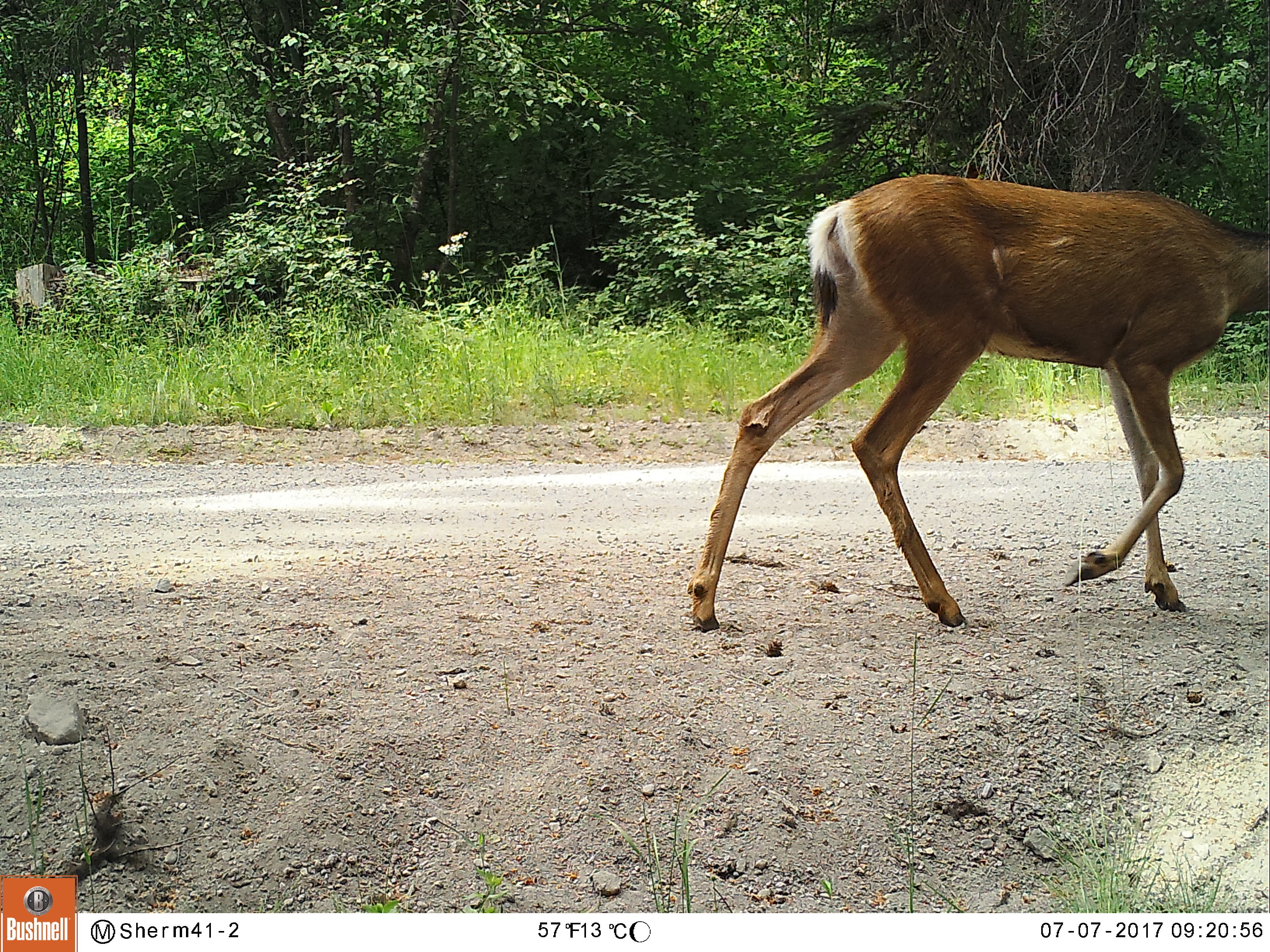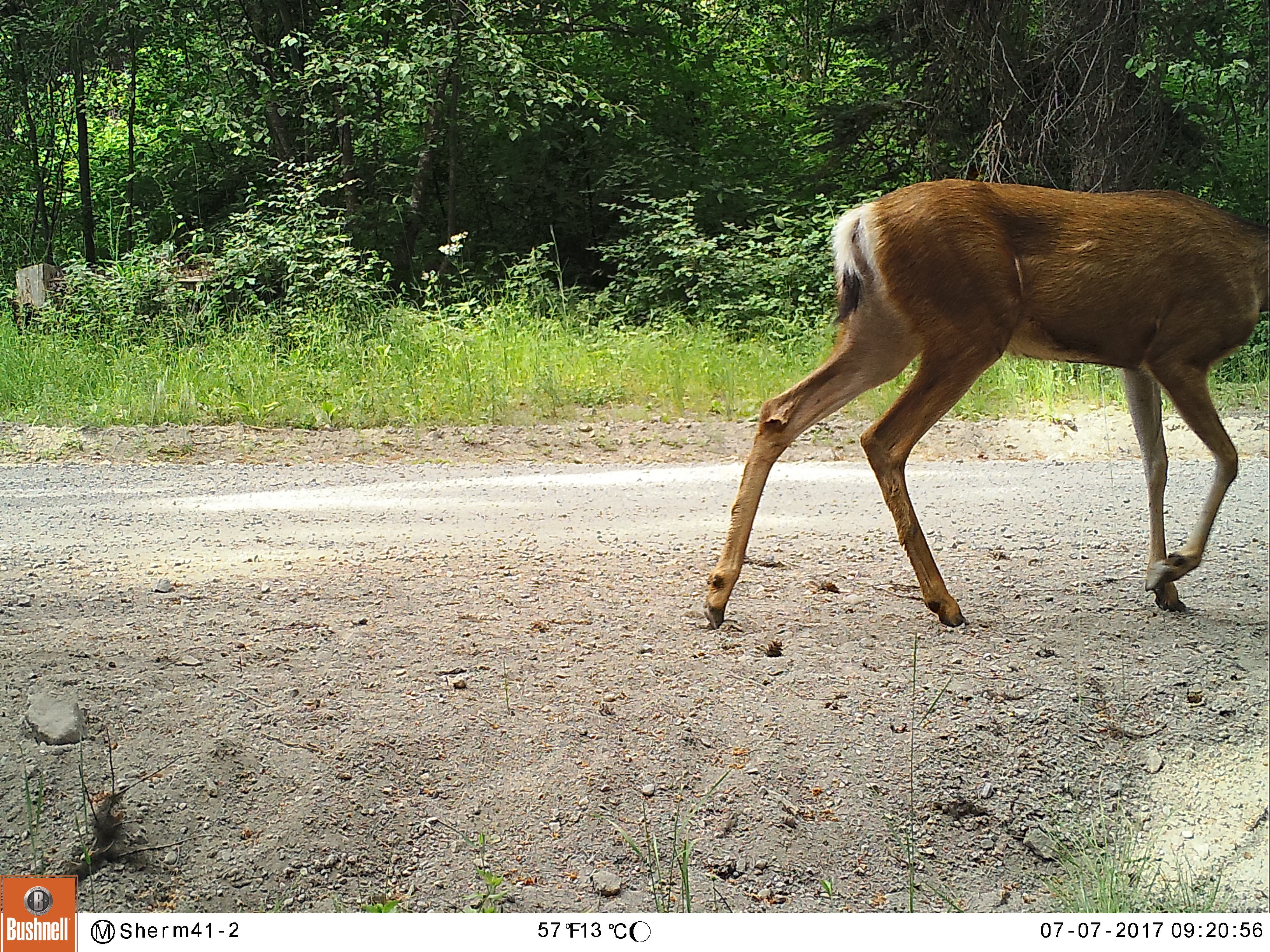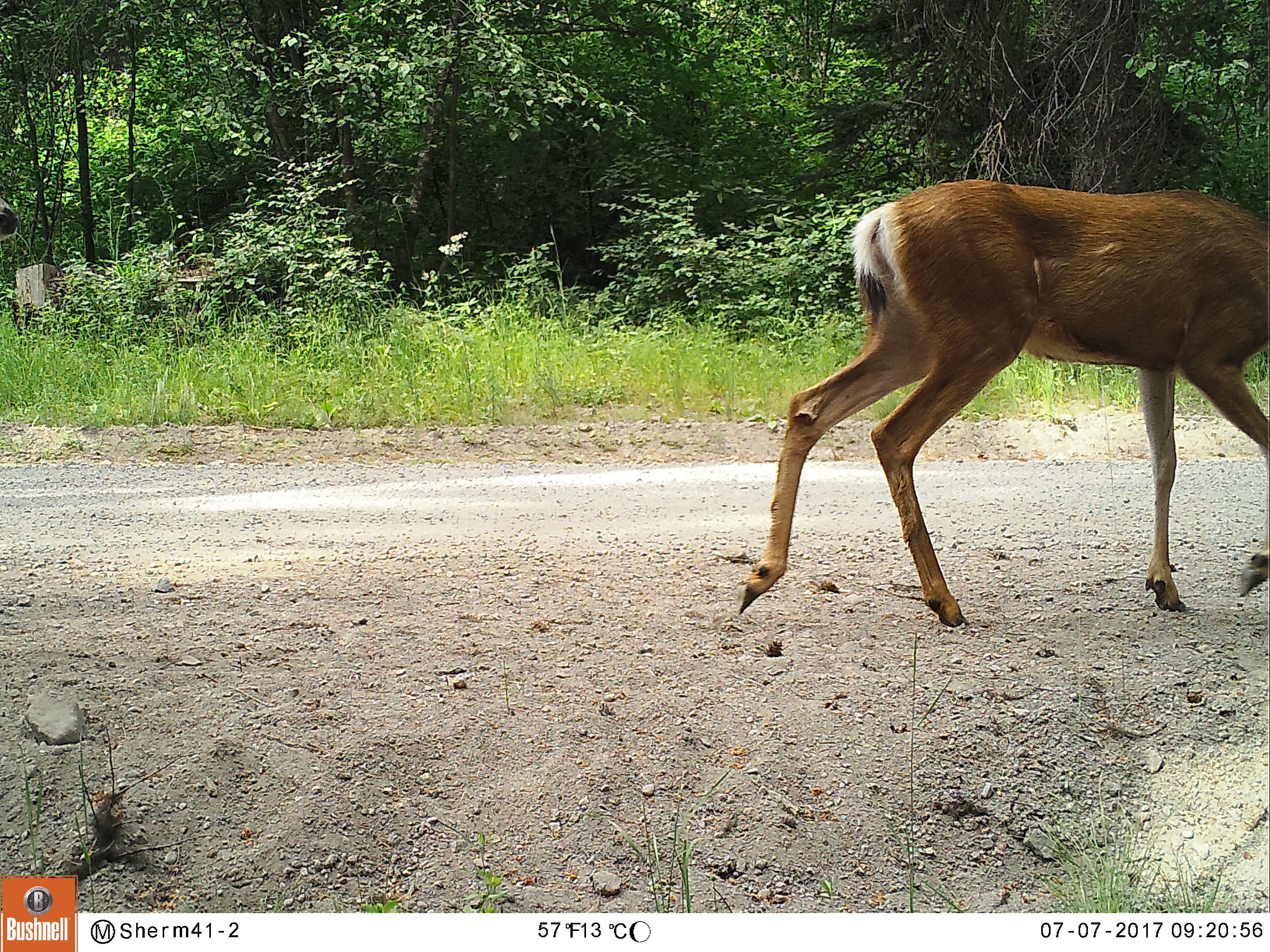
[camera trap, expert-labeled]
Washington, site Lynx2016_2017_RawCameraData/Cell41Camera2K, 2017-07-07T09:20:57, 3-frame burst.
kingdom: Animalia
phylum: Chordata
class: Mammalia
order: Artiodactyla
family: Cervidae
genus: Odocoileus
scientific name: Odocoileus hemionus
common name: mule deer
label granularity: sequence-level